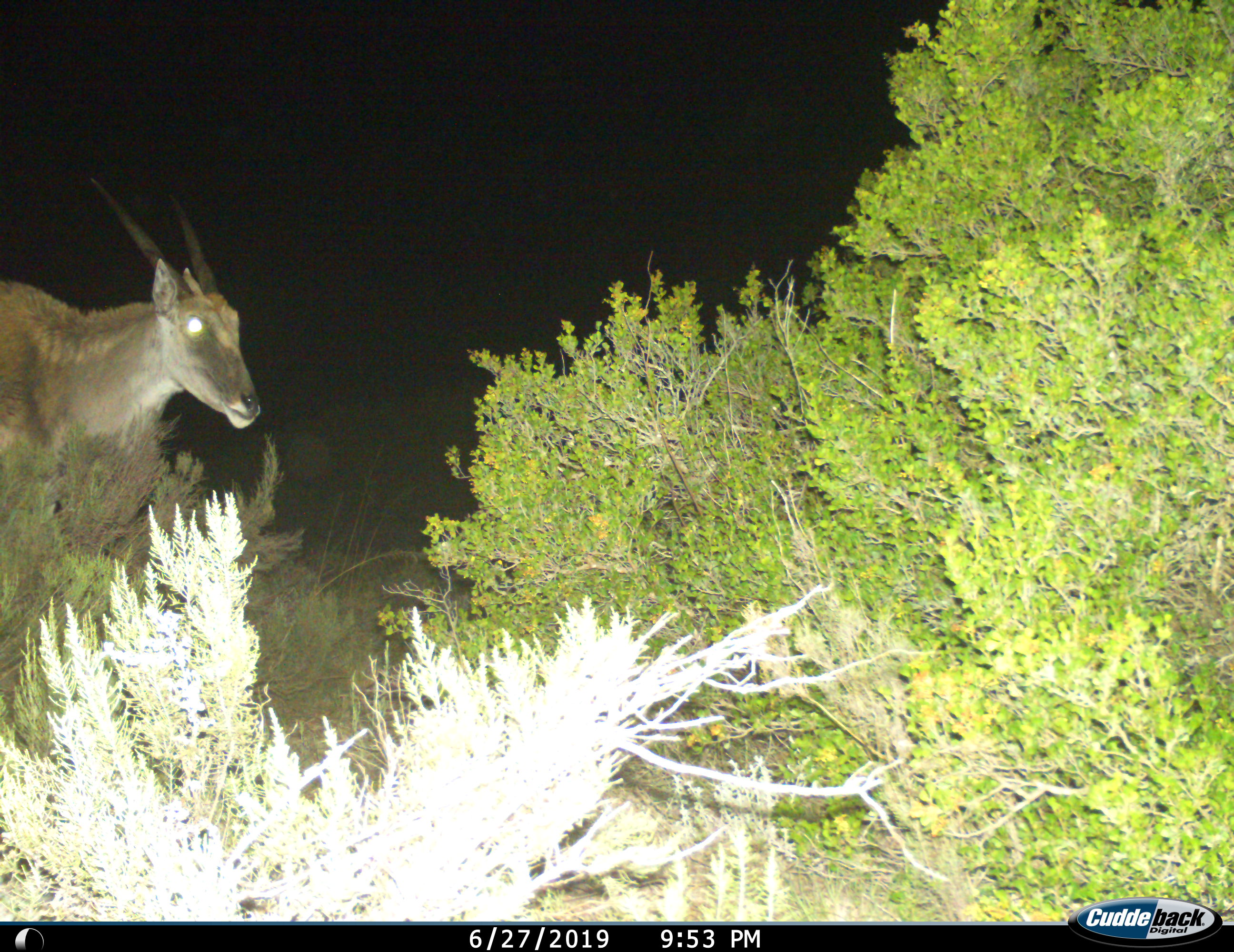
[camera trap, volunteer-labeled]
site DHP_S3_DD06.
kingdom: Animalia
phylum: Chordata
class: Mammalia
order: Artiodactyla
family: Bovidae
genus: Tragelaphus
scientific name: Tragelaphus oryx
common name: eland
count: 1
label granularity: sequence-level